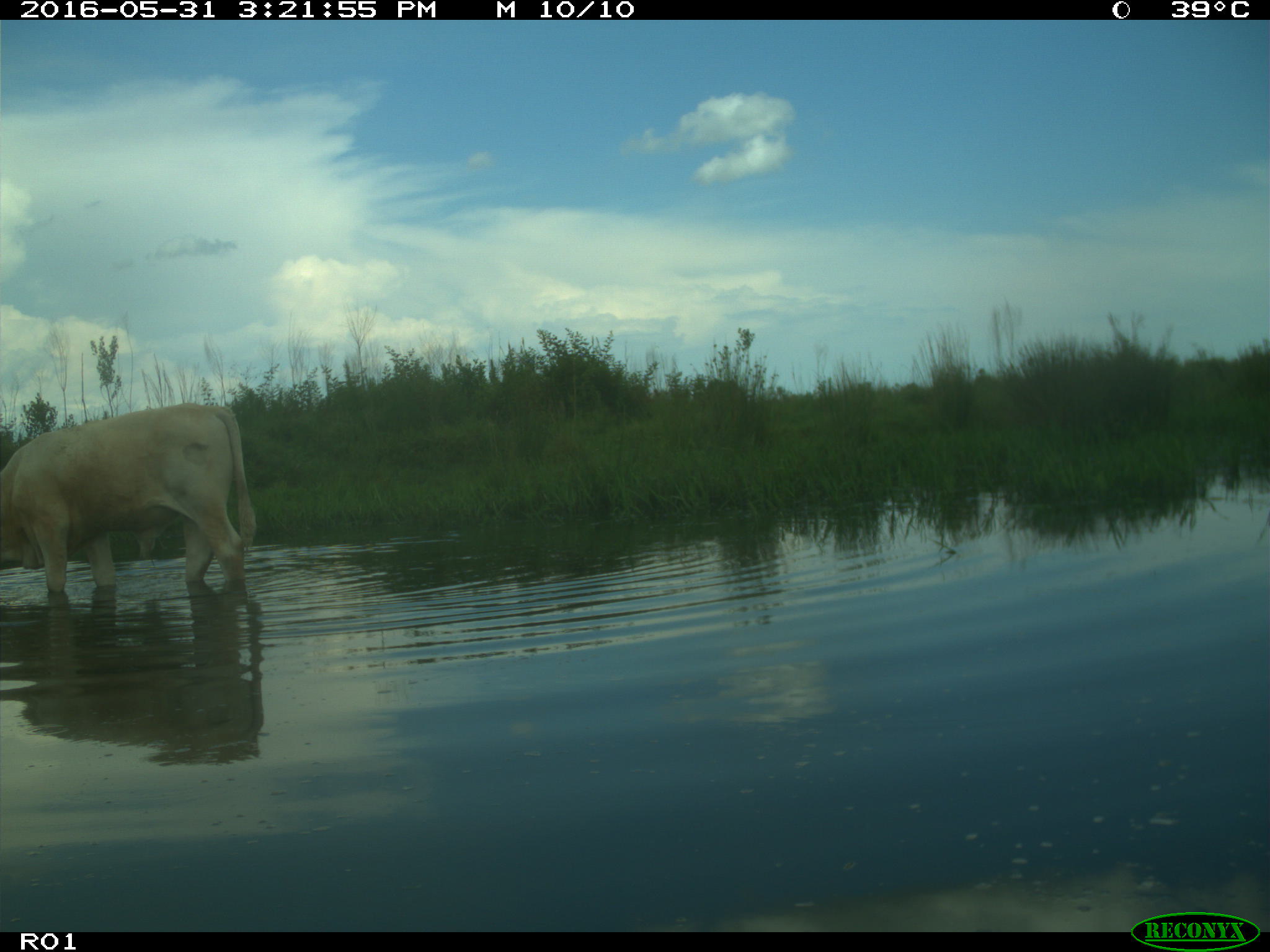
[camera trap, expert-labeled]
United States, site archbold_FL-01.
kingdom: Animalia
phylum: Chordata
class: Mammalia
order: Artiodactyla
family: Bovidae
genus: Bos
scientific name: Bos taurus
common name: domestic cow